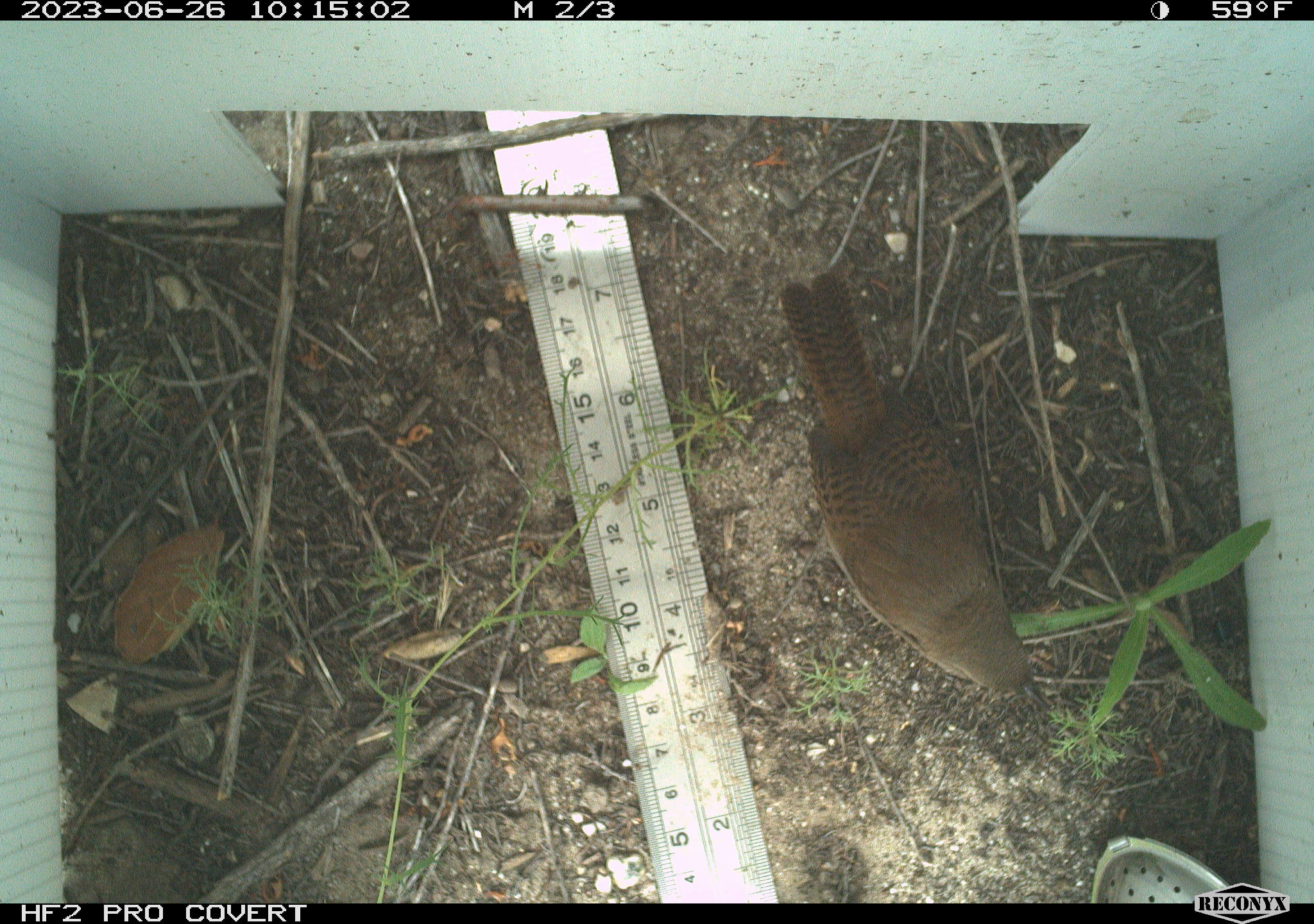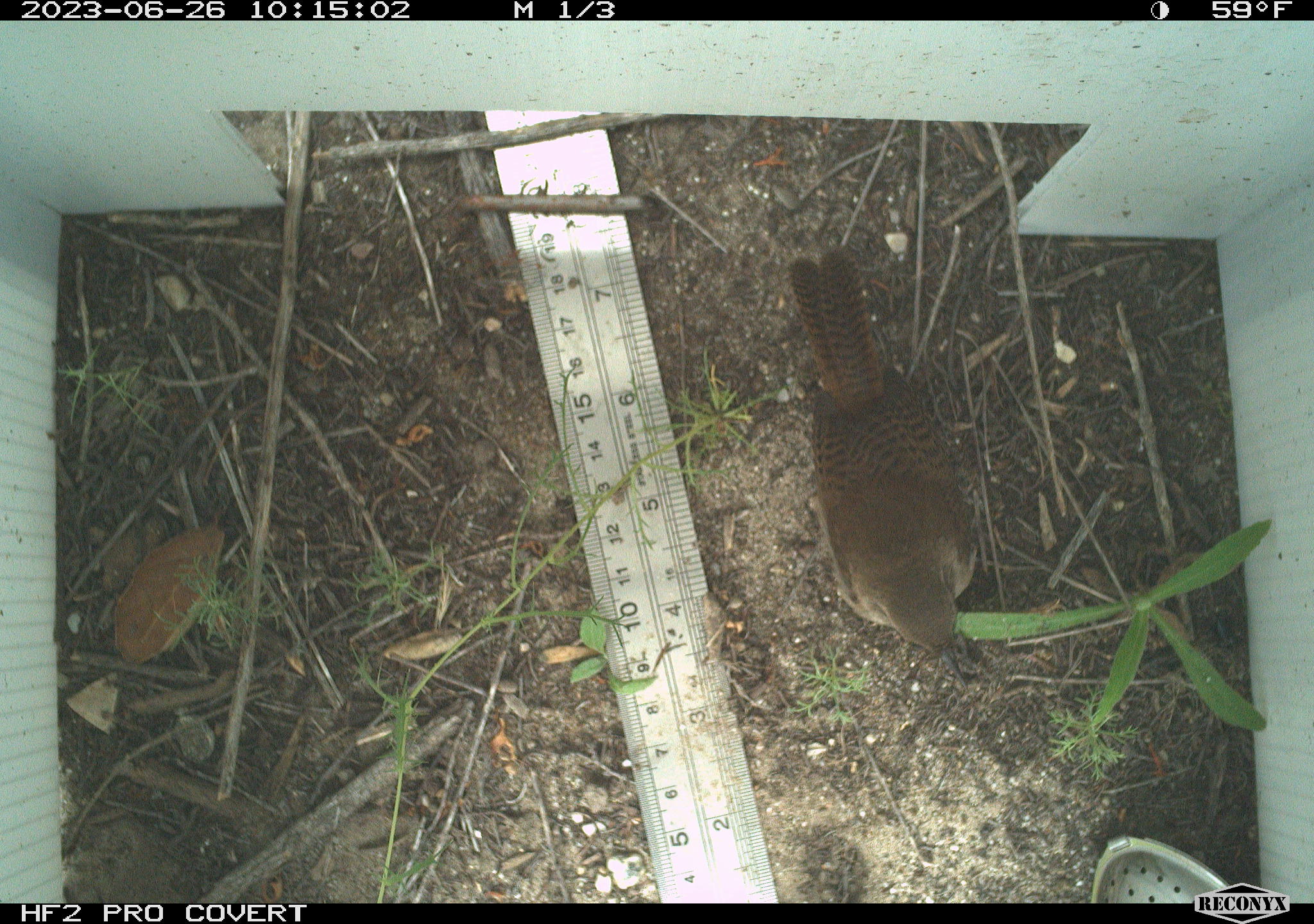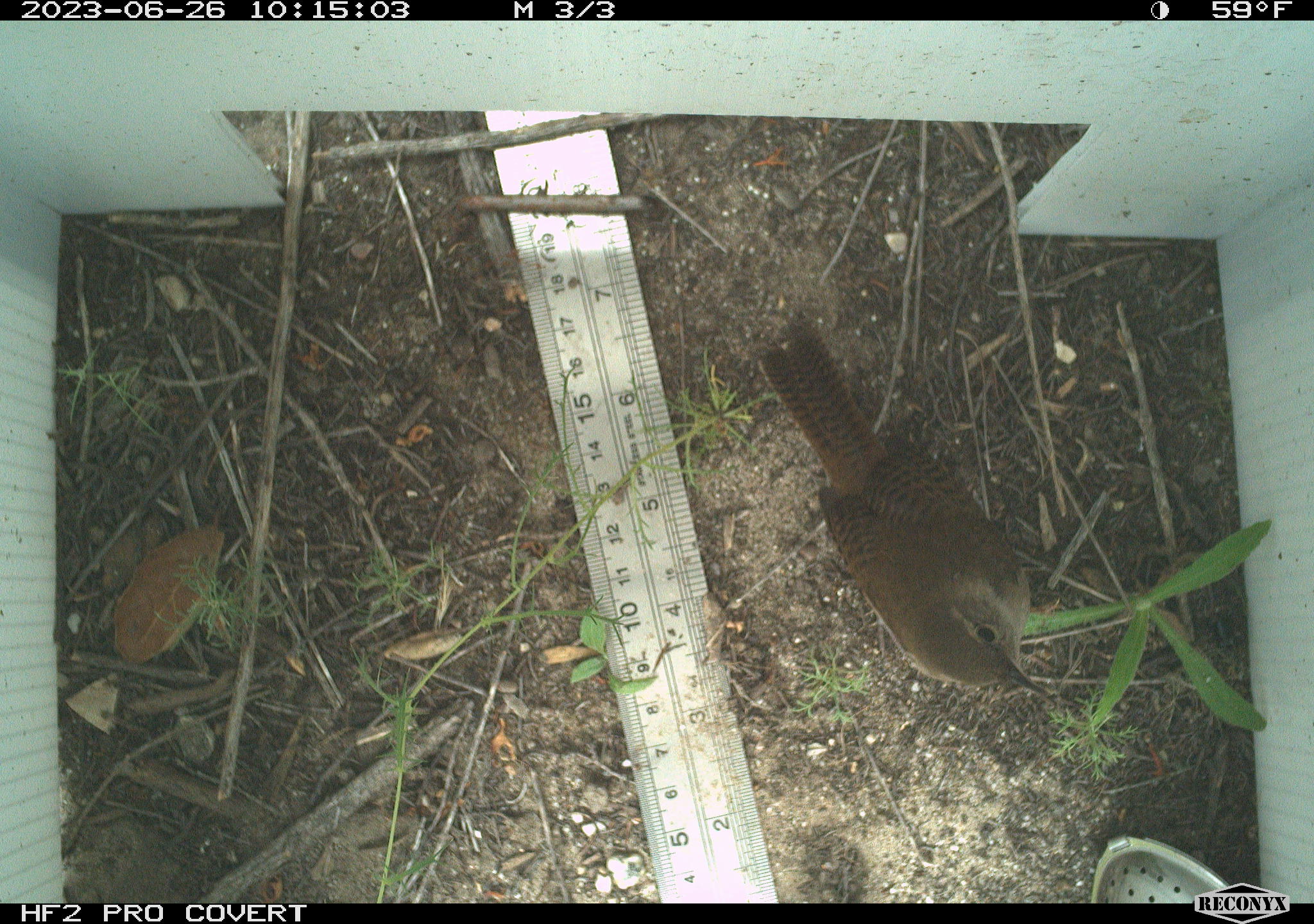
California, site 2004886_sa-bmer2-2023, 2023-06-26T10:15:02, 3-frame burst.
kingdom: Animalia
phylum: Chordata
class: Aves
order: Passeriformes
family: Troglodytidae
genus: Thryomanes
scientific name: Thryomanes bewickii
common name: bewick's wren